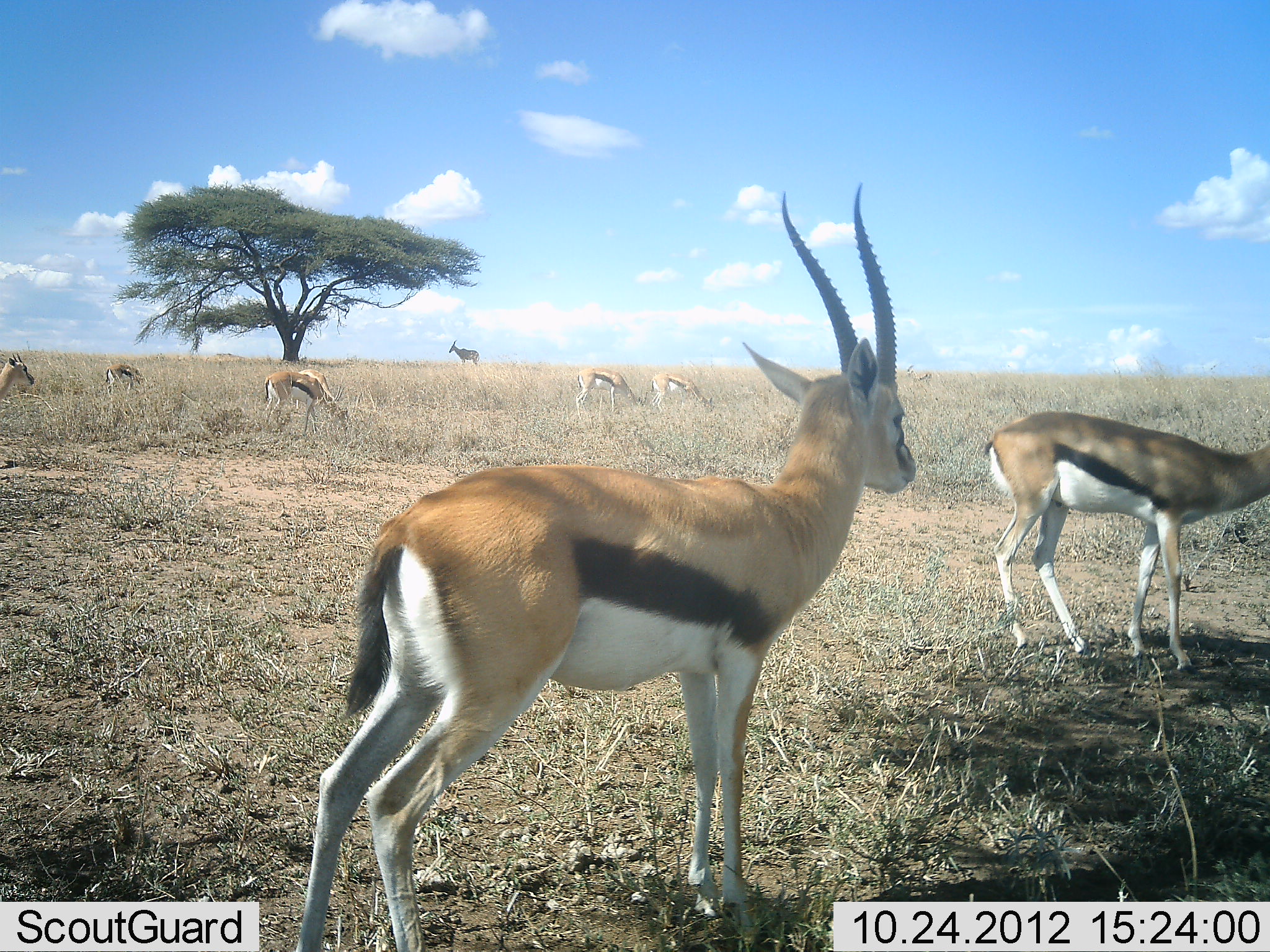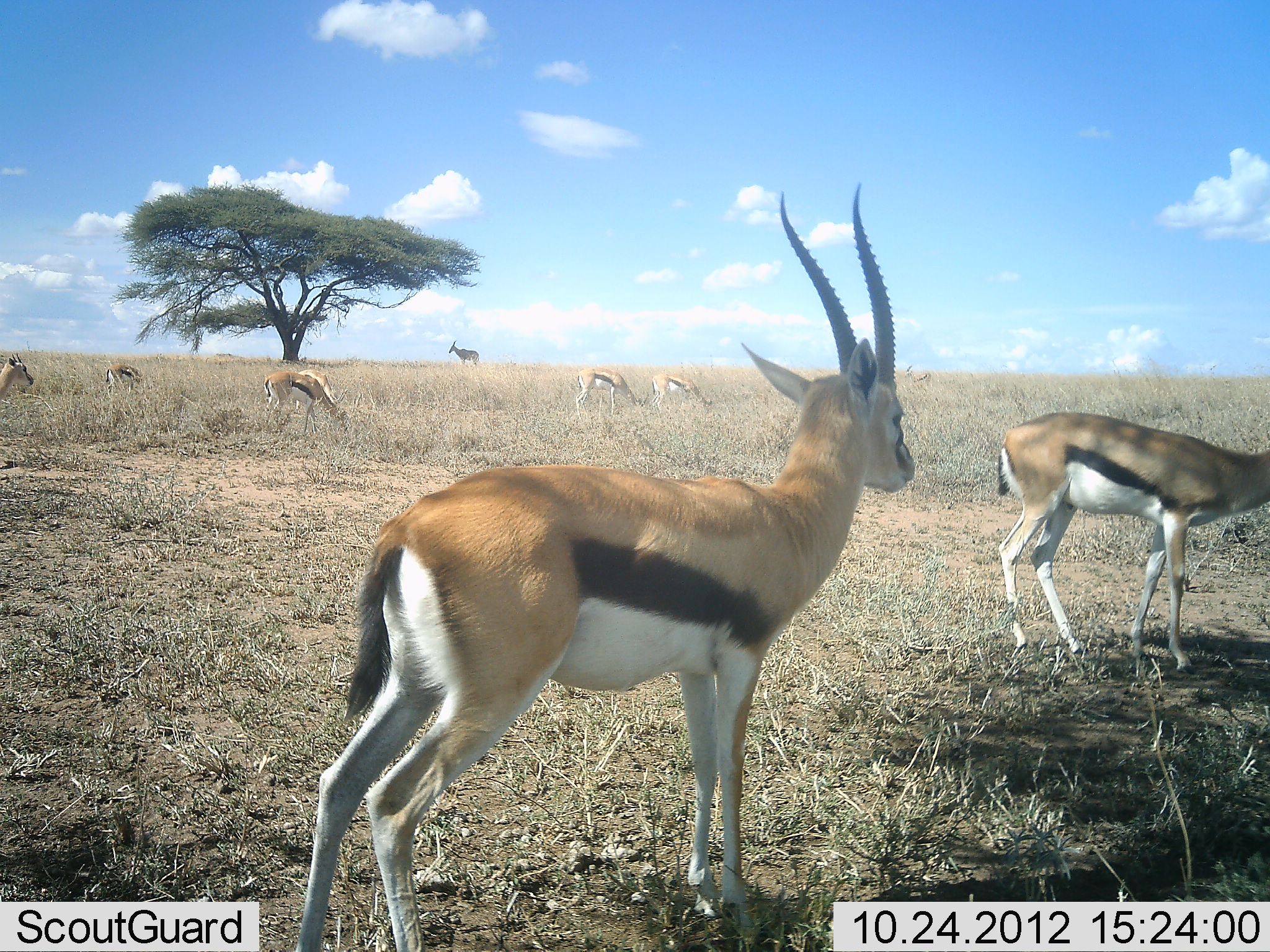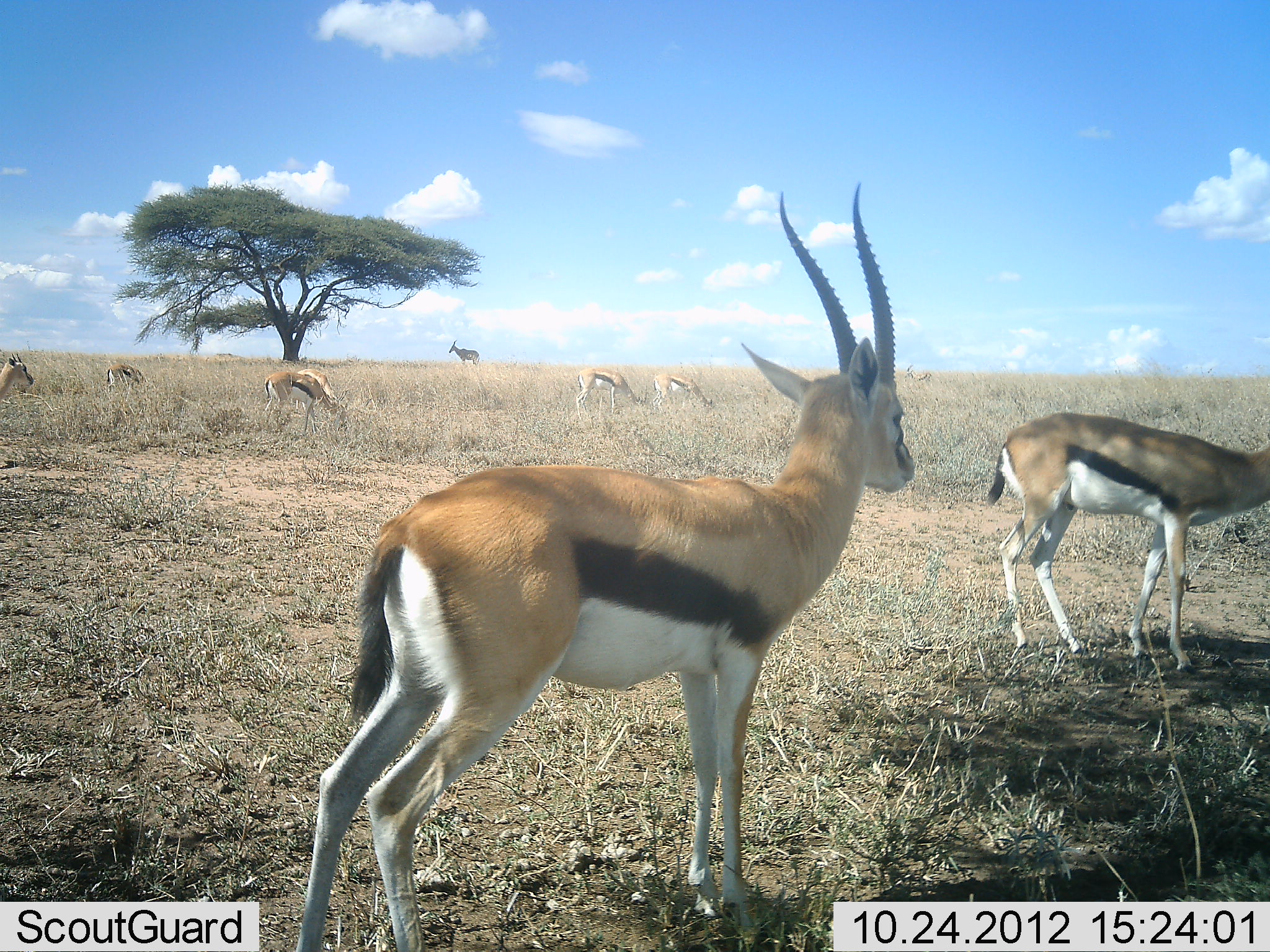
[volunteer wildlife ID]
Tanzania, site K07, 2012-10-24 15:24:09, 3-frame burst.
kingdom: Animalia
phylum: Chordata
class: Mammalia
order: Artiodactyla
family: Bovidae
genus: Eudorcas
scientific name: Eudorcas thomsonii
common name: thomson's gazelle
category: gazellethomsons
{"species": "gazellethomsons (thomson's gazelle) (Eudorcas thomsonii)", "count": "8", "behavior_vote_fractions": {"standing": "94%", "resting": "0%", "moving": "12%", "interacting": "0%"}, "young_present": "0%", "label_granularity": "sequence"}